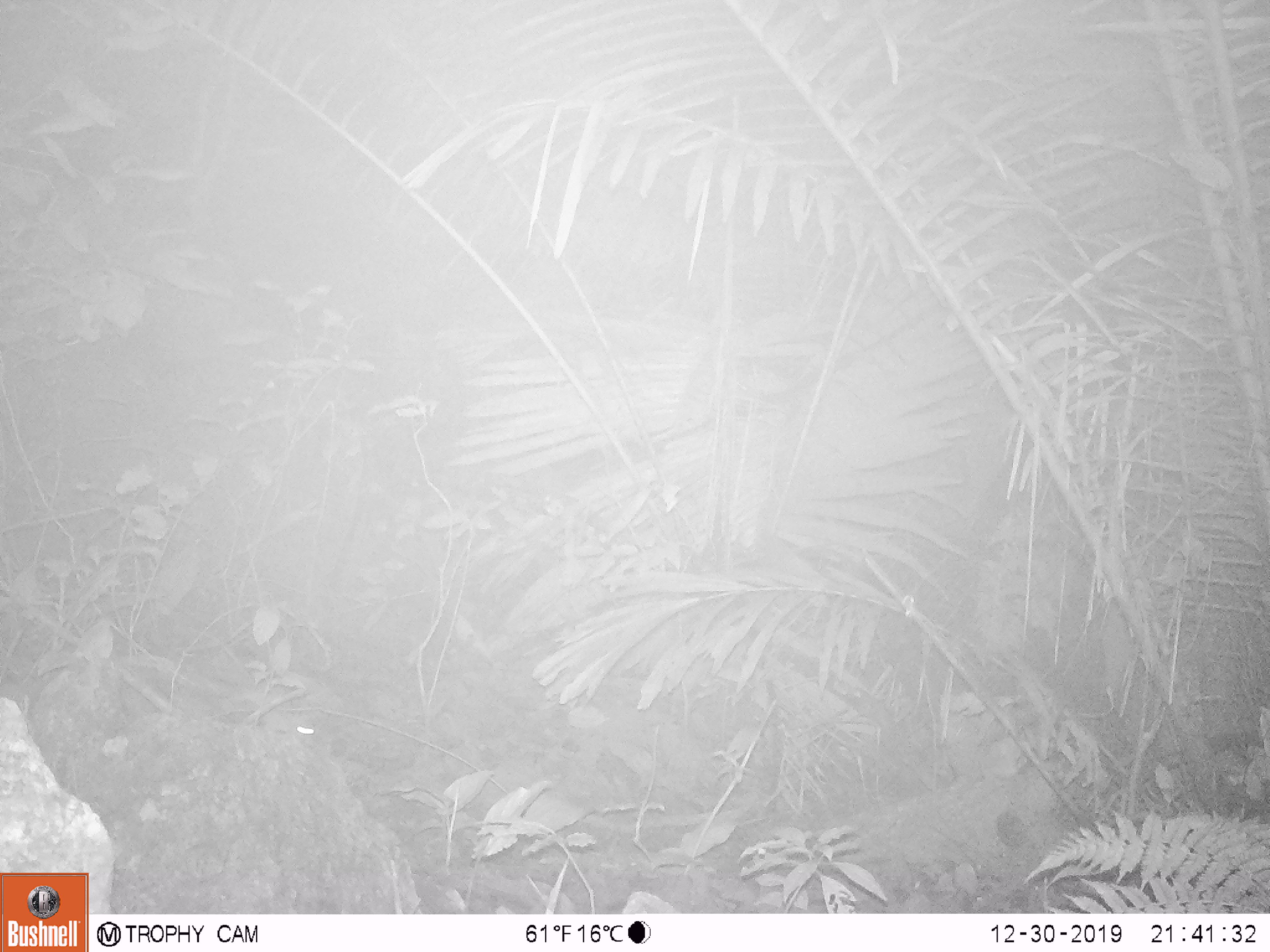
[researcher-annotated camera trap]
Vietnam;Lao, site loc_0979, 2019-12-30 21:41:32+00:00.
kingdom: Animalia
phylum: Chordata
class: Mammalia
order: Rodentia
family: Muridae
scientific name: Muridae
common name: old-world mice and rats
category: unidentified murid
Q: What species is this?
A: Unidentified murid (old-world mice and rats) (Muridae).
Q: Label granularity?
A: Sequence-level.